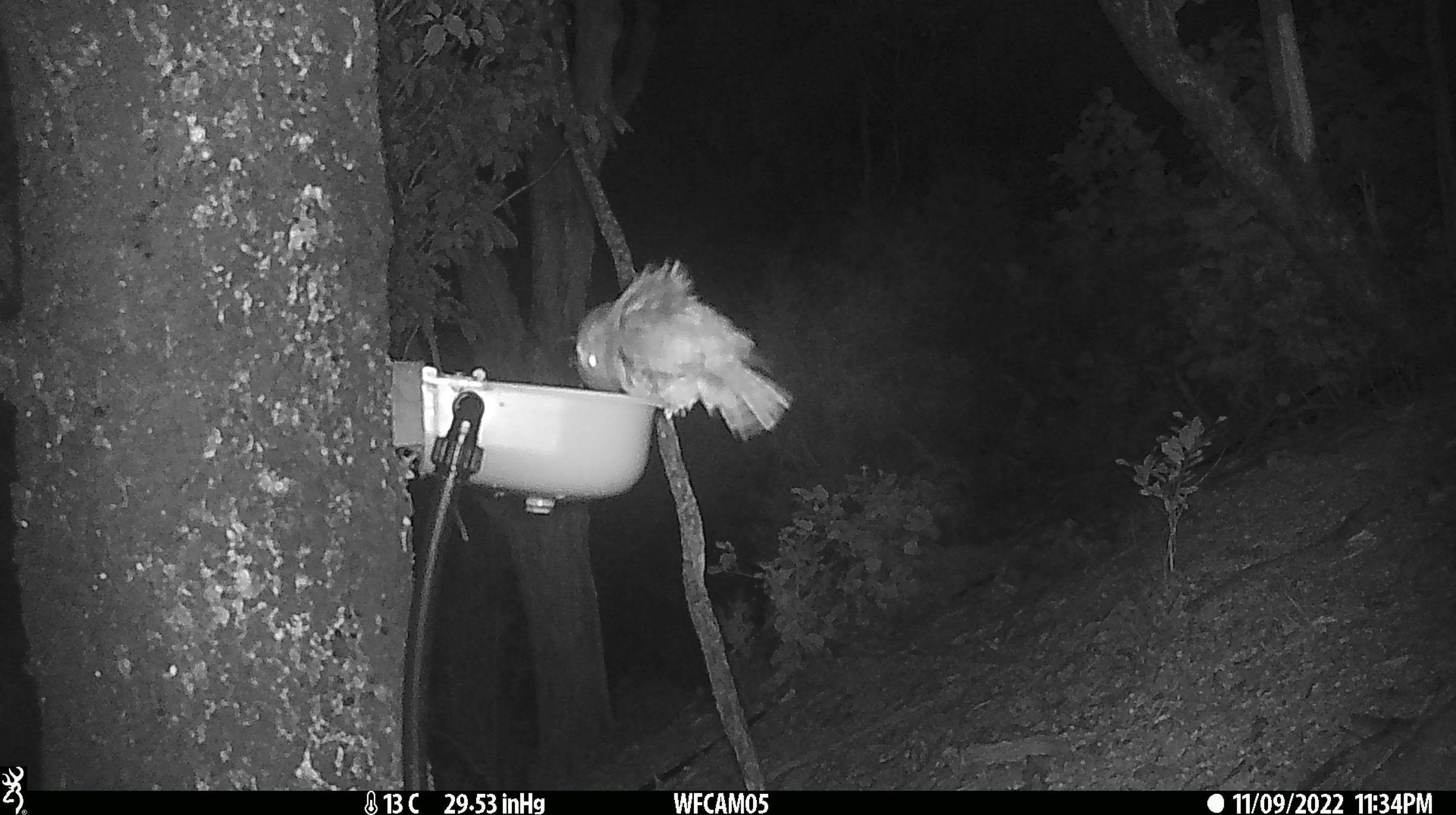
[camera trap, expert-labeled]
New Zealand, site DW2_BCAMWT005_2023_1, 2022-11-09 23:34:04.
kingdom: Animalia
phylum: Chordata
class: Aves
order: Strigiformes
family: Strigidae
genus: Ninox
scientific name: Ninox novaeseelandiae novaeseelandiae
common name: morepork